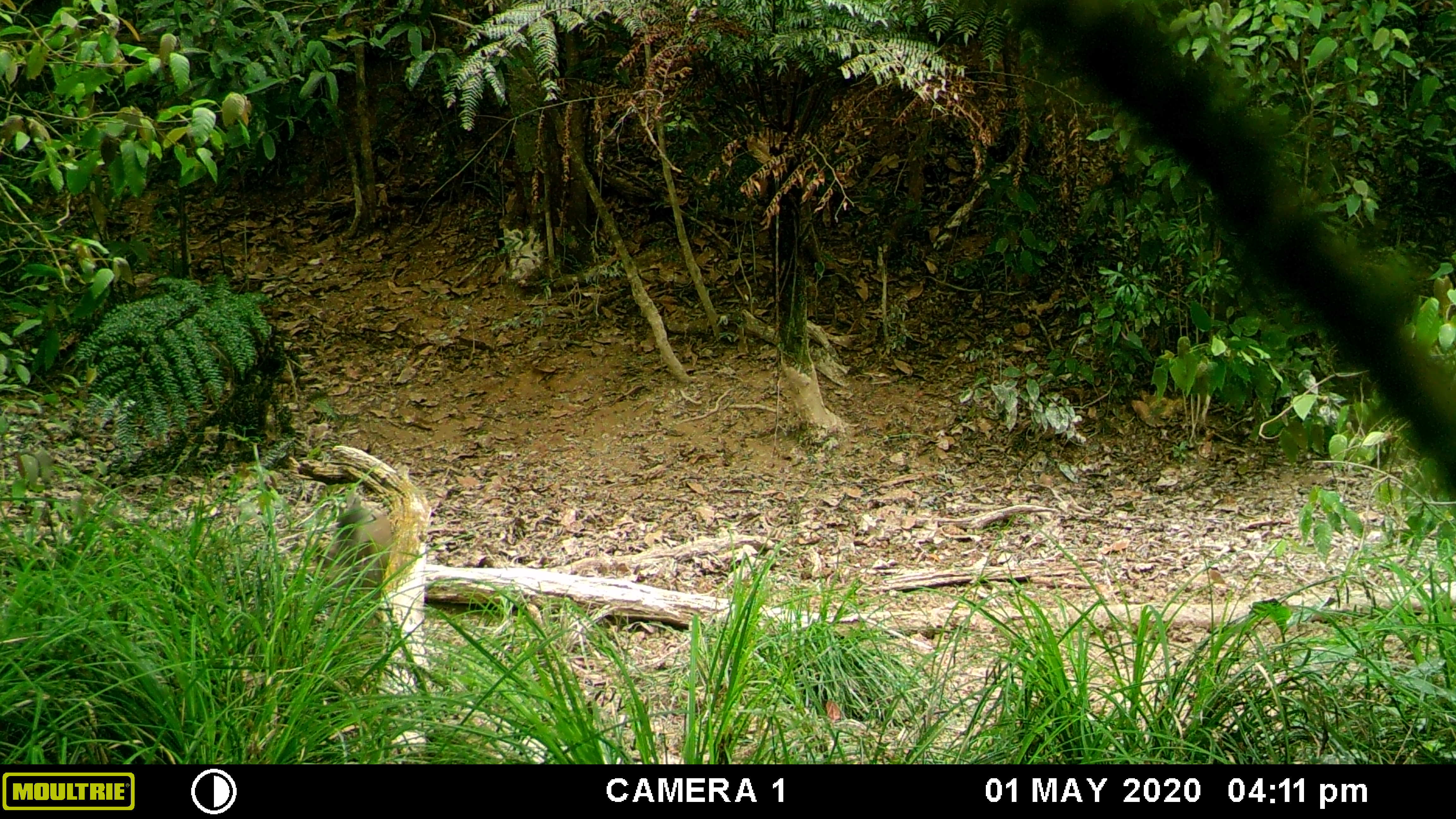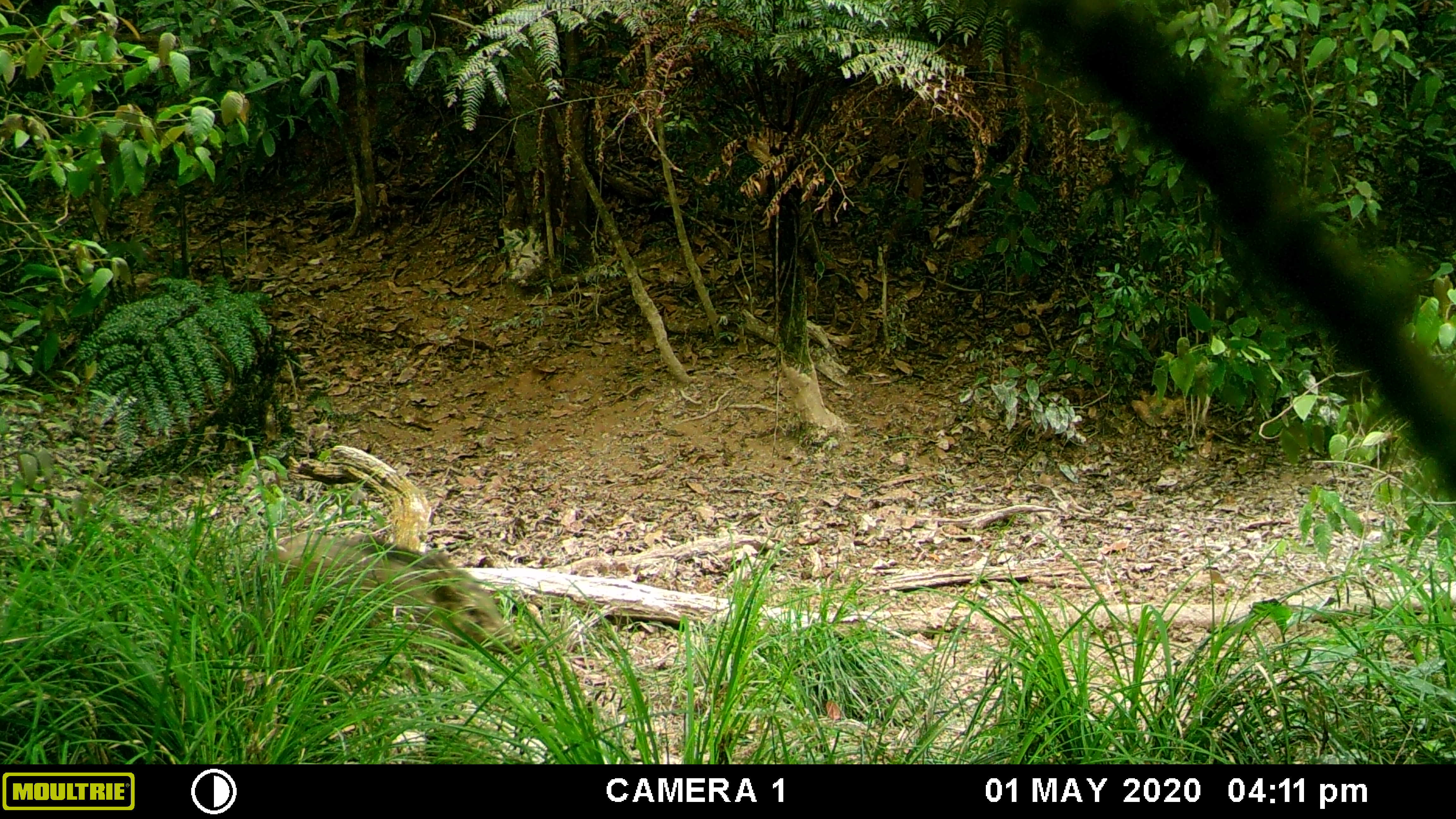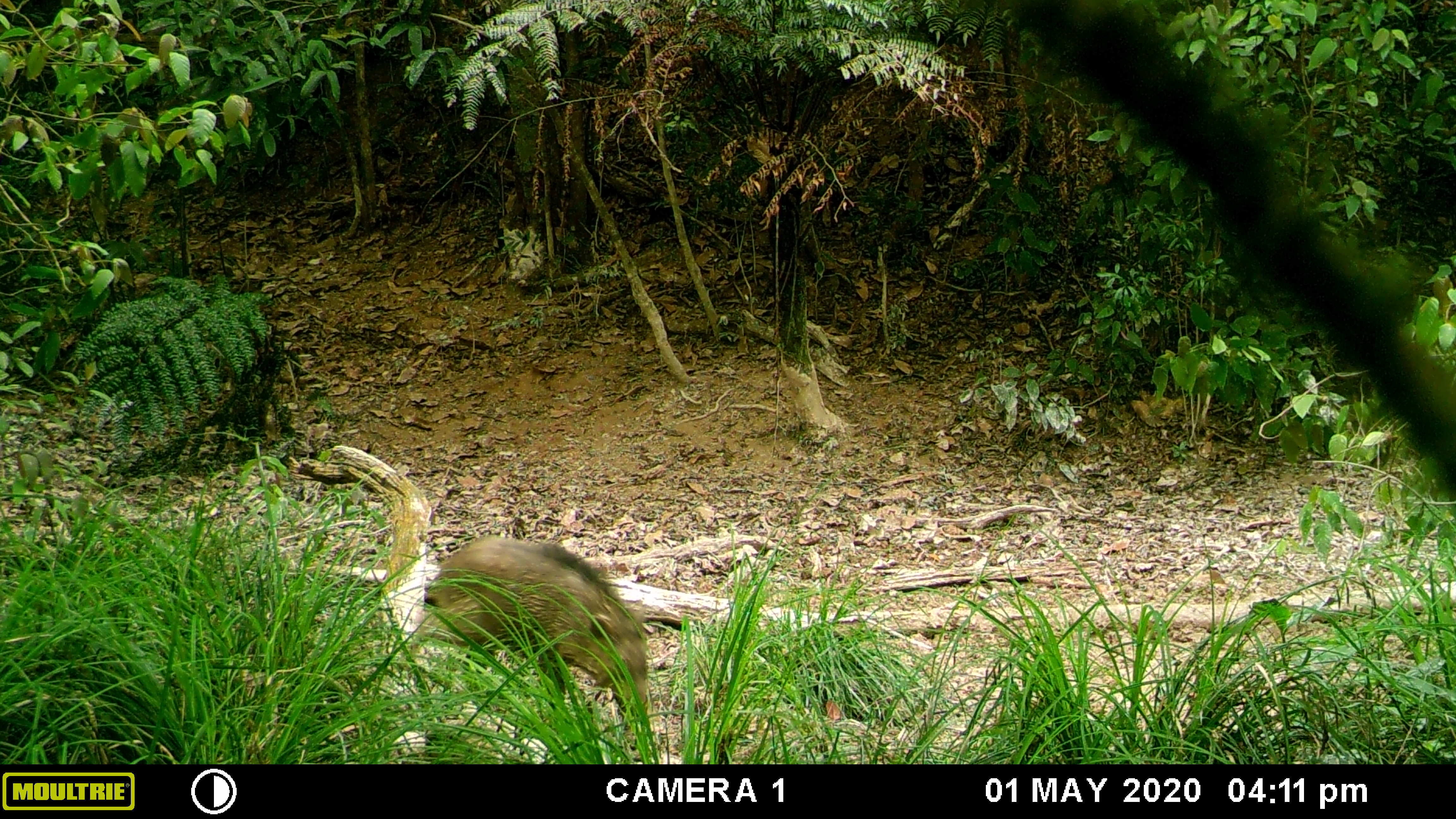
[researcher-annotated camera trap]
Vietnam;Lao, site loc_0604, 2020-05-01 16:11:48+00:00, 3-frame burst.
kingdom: Animalia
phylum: Chordata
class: Mammalia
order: Artiodactyla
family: Suidae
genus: Sus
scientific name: Sus scrofa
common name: eurasian wild pig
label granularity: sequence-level